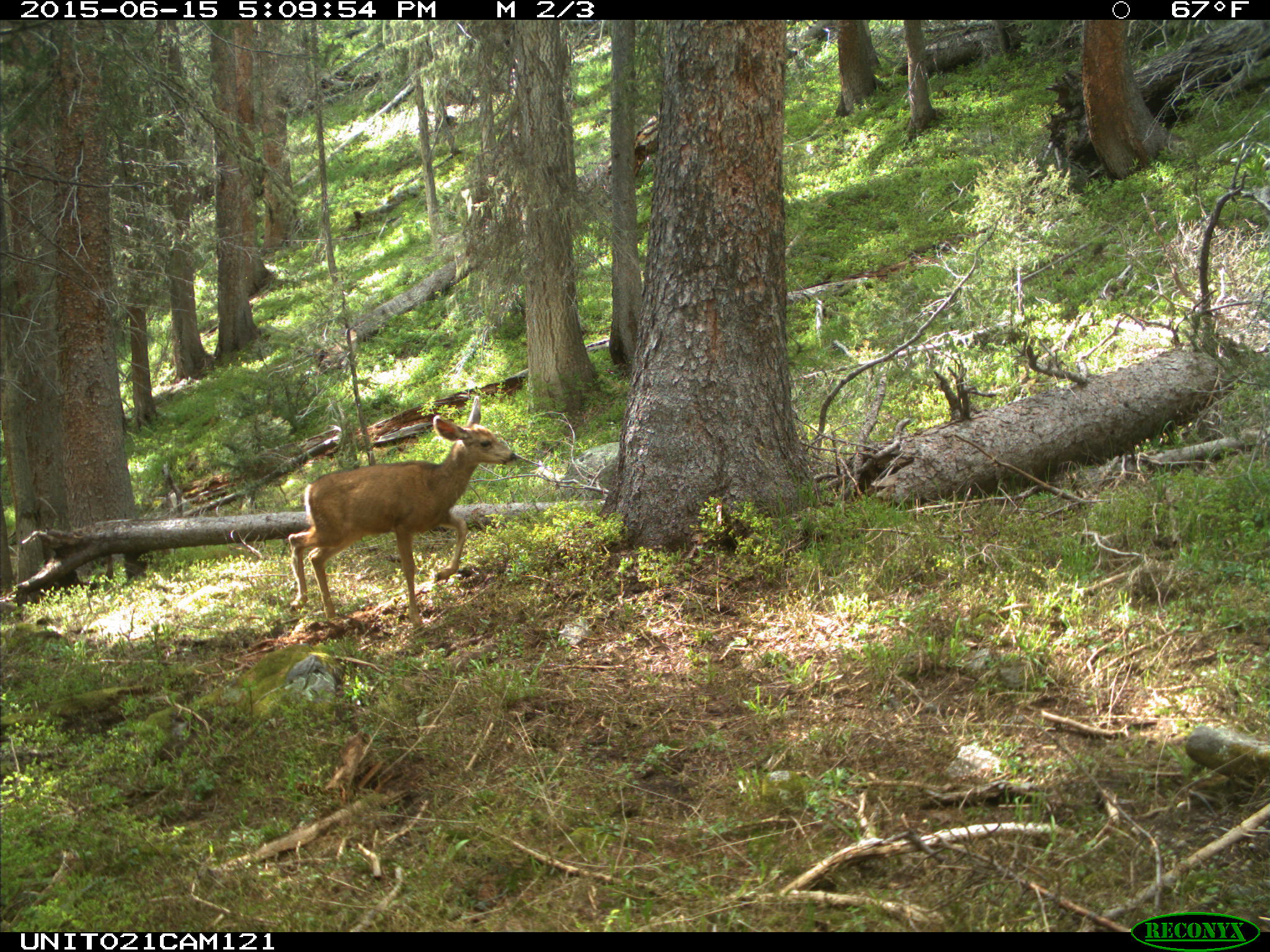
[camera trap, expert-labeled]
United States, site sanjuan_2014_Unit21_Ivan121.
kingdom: Animalia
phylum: Chordata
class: Mammalia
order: Artiodactyla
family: Cervidae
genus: Odocoileus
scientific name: Odocoileus hemionus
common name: mule deer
Odocoileus hemionus (mule deer).